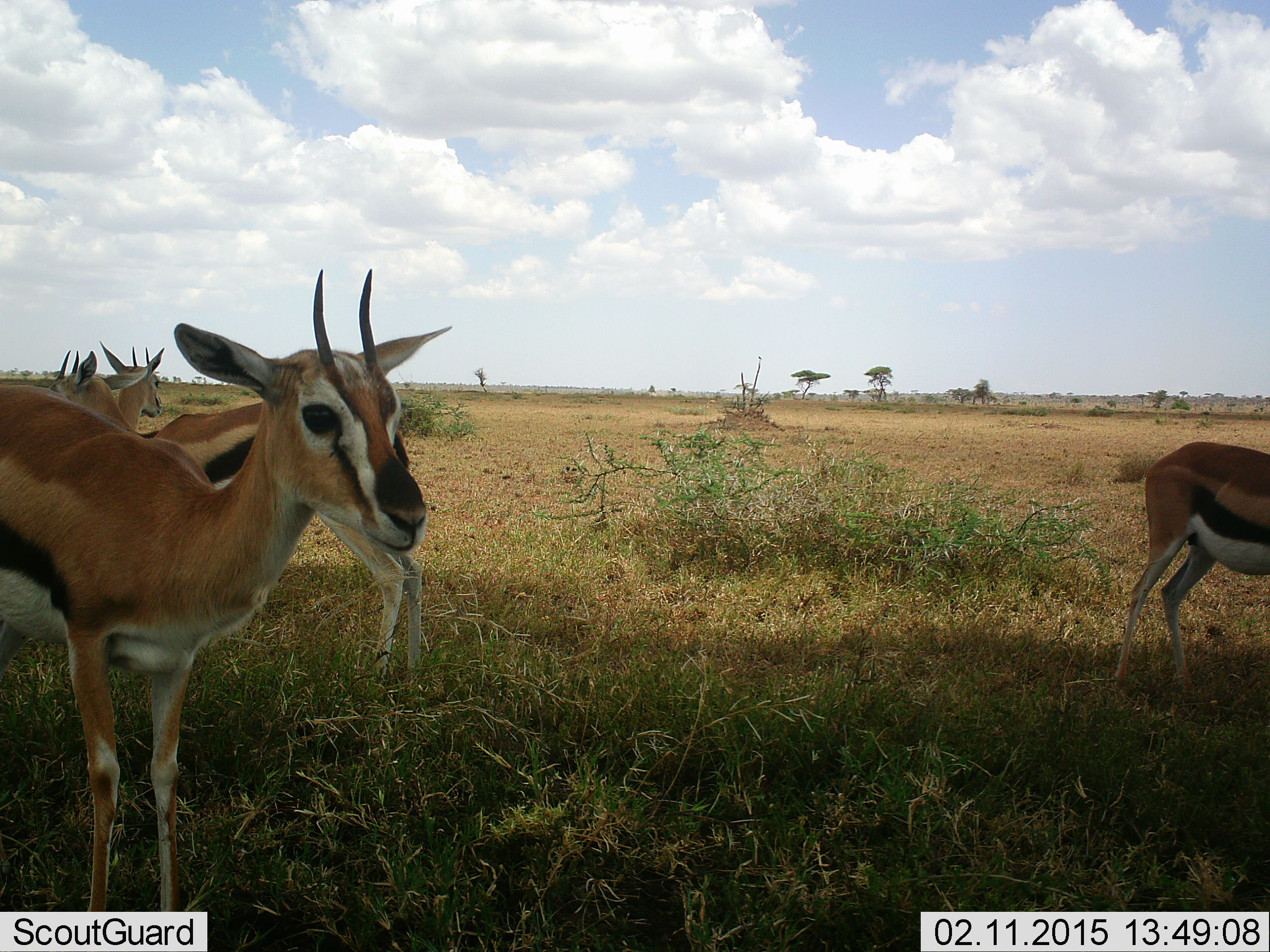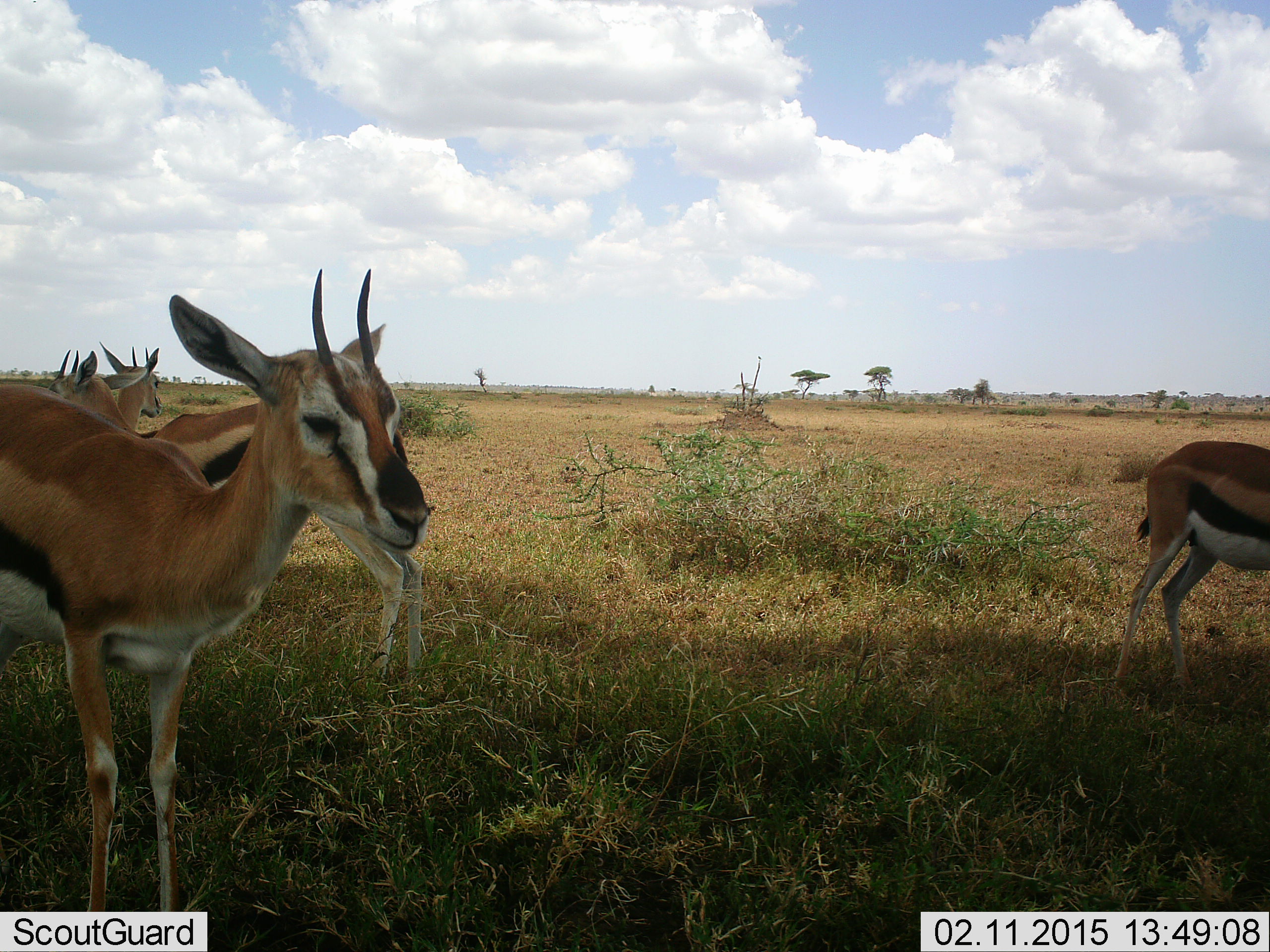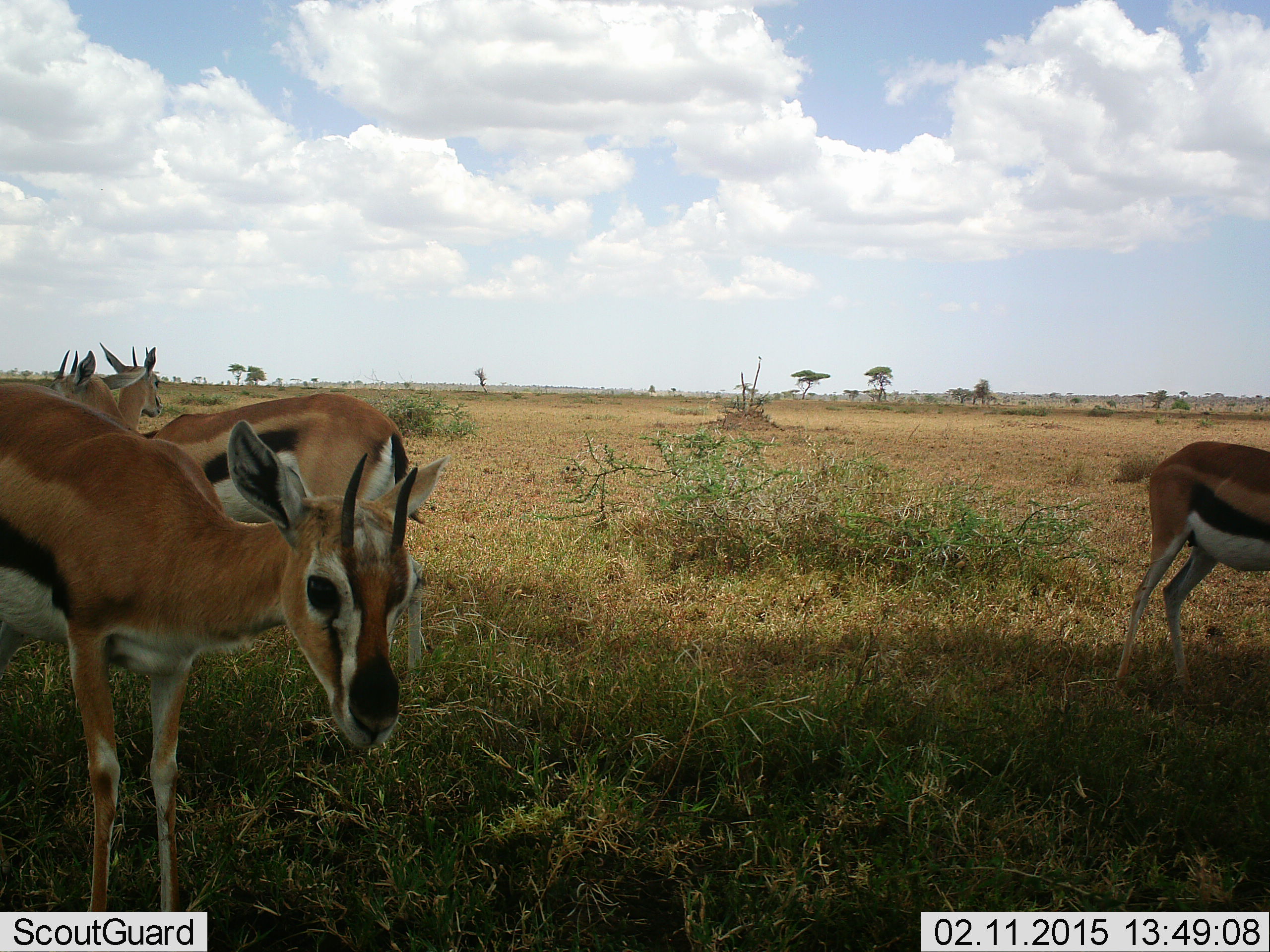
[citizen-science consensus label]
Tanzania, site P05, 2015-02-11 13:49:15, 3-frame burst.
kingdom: Animalia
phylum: Chordata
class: Mammalia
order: Artiodactyla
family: Bovidae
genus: Eudorcas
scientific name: Eudorcas thomsonii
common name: thomson's gazelle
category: gazellethomsons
Gazellethomsons (thomson's gazelle) (Eudorcas thomsonii), count 4. Behavior (volunteer vote fractions): standing 90%, resting 20%, moving 10%, interacting 10%. Young present (vote fraction): 0%. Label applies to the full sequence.